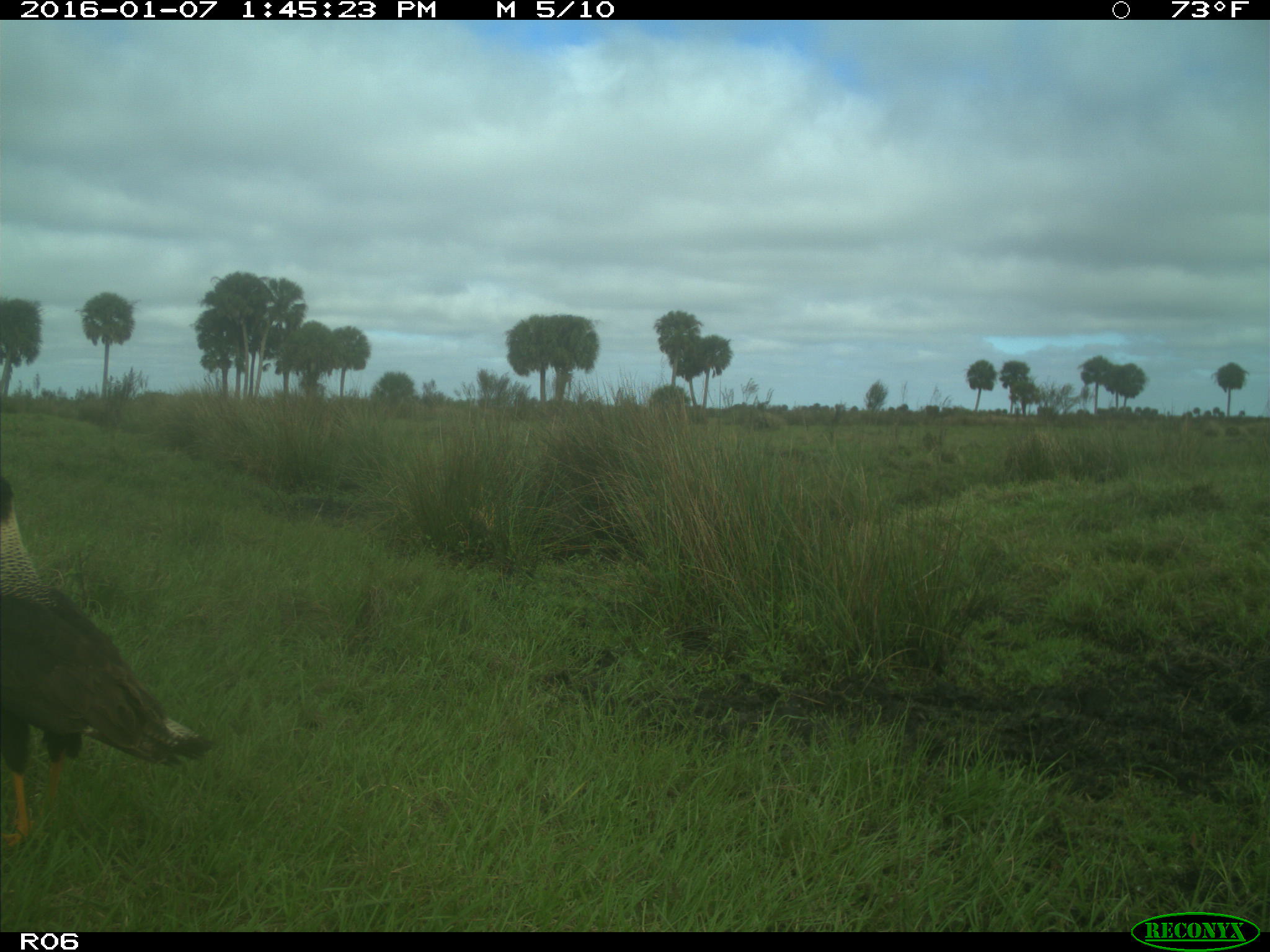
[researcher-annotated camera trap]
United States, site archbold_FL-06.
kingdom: Animalia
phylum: Chordata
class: Aves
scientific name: Aves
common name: birds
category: unidentified bird